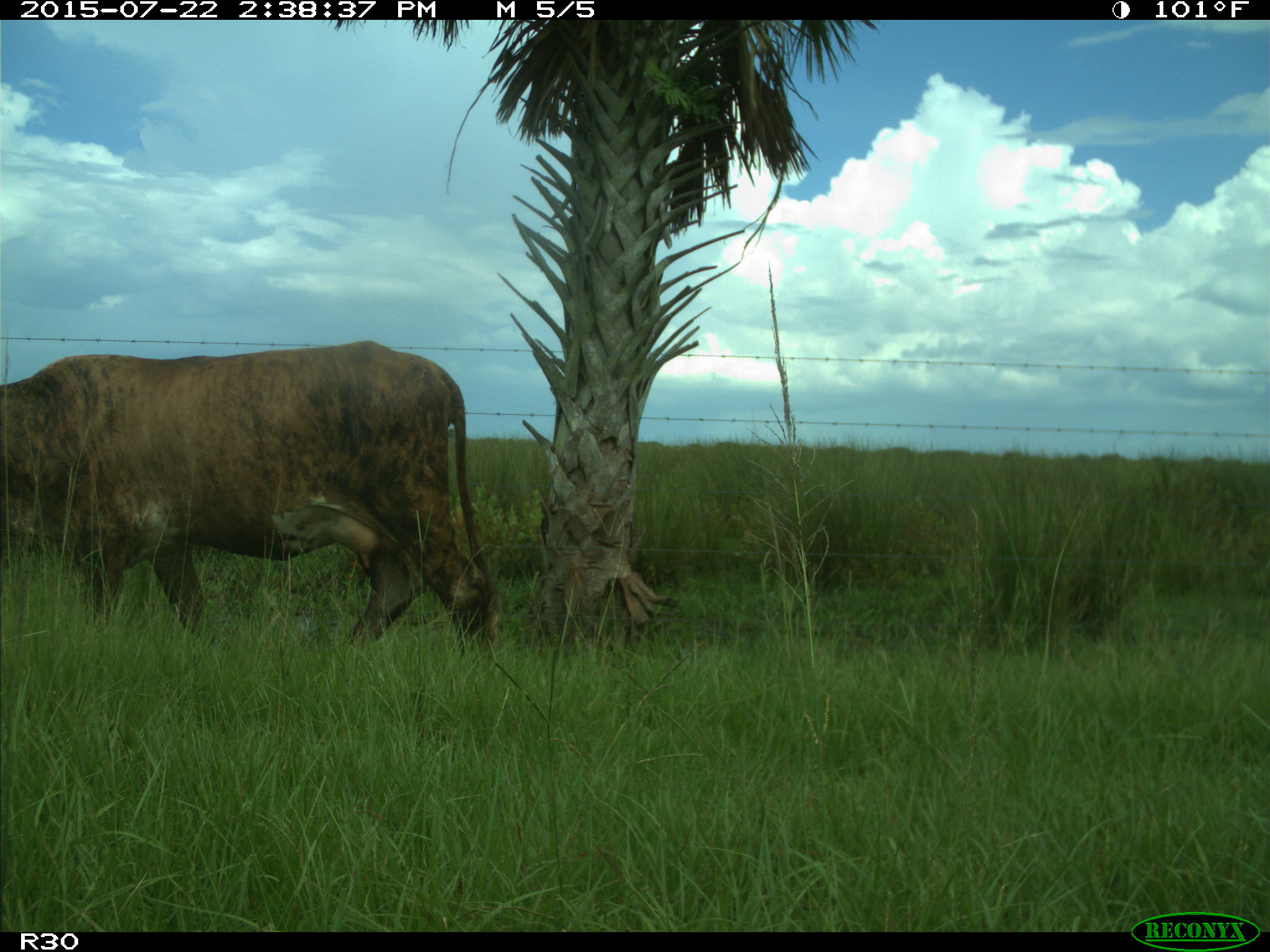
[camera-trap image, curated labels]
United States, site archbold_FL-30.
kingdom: Animalia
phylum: Chordata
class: Mammalia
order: Artiodactyla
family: Bovidae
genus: Bos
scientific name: Bos taurus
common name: domestic cow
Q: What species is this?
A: Bos taurus (domestic cow).